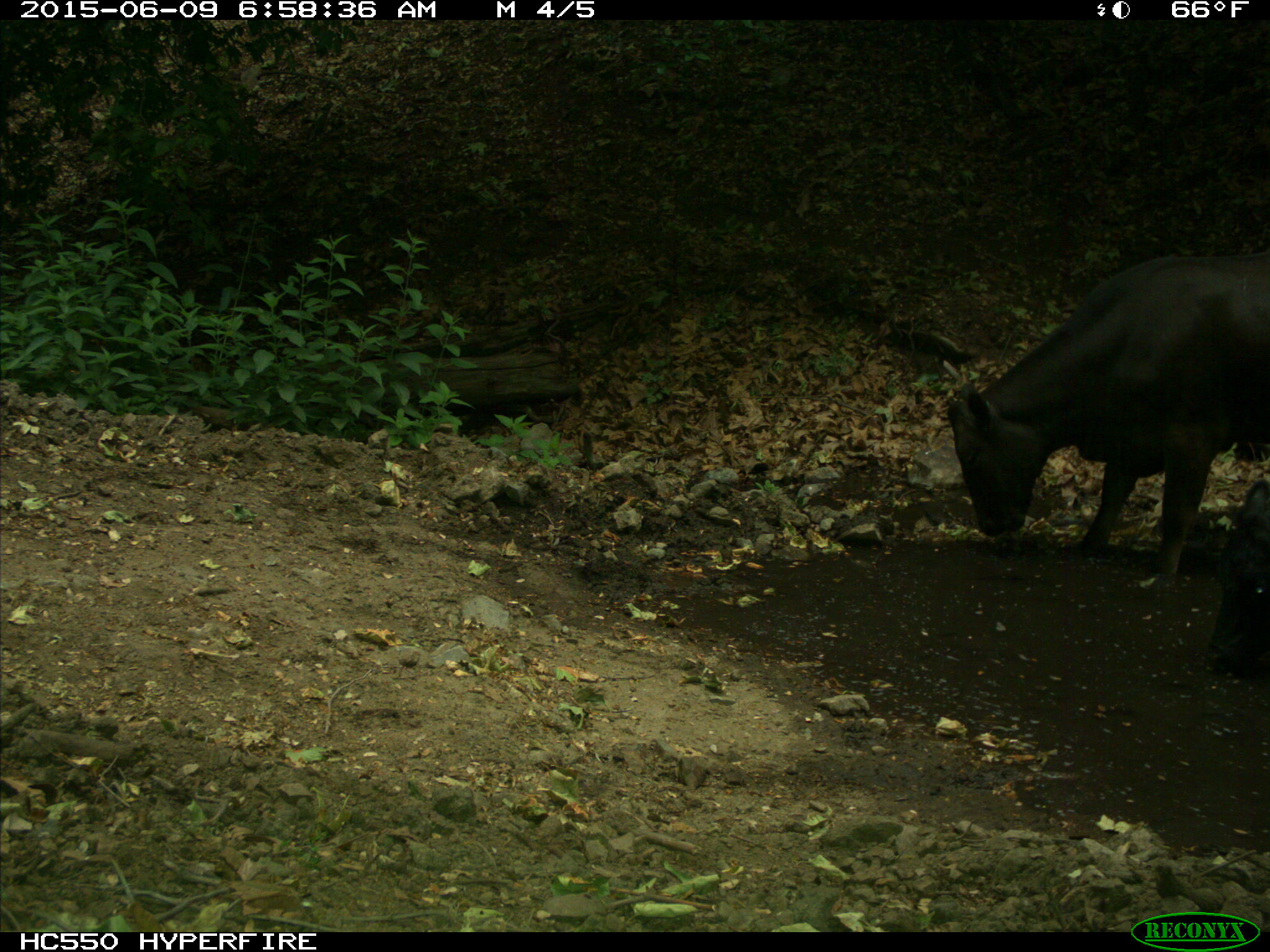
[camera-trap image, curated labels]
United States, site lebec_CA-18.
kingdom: Animalia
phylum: Chordata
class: Mammalia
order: Artiodactyla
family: Bovidae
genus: Bos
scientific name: Bos taurus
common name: domestic cow